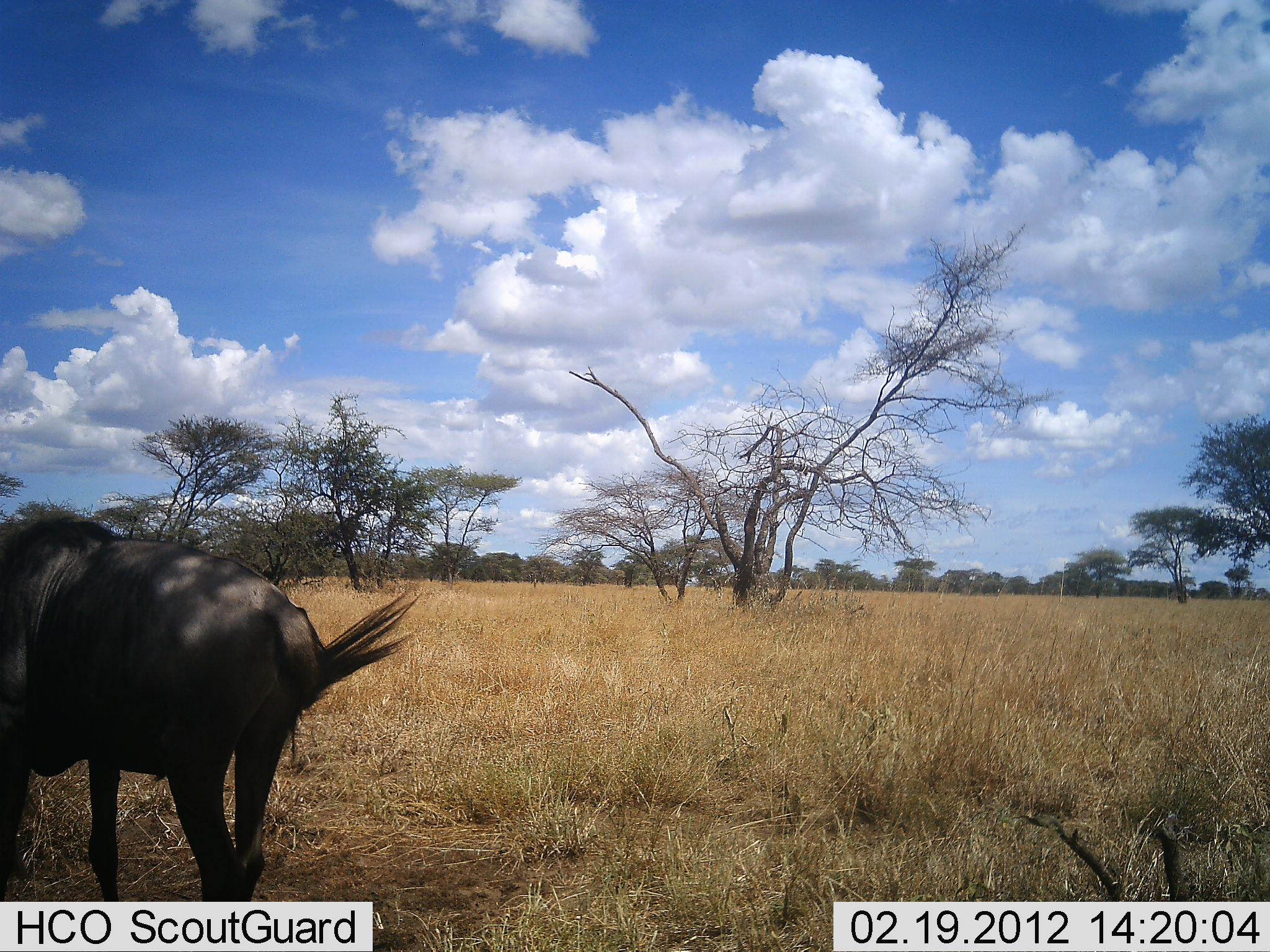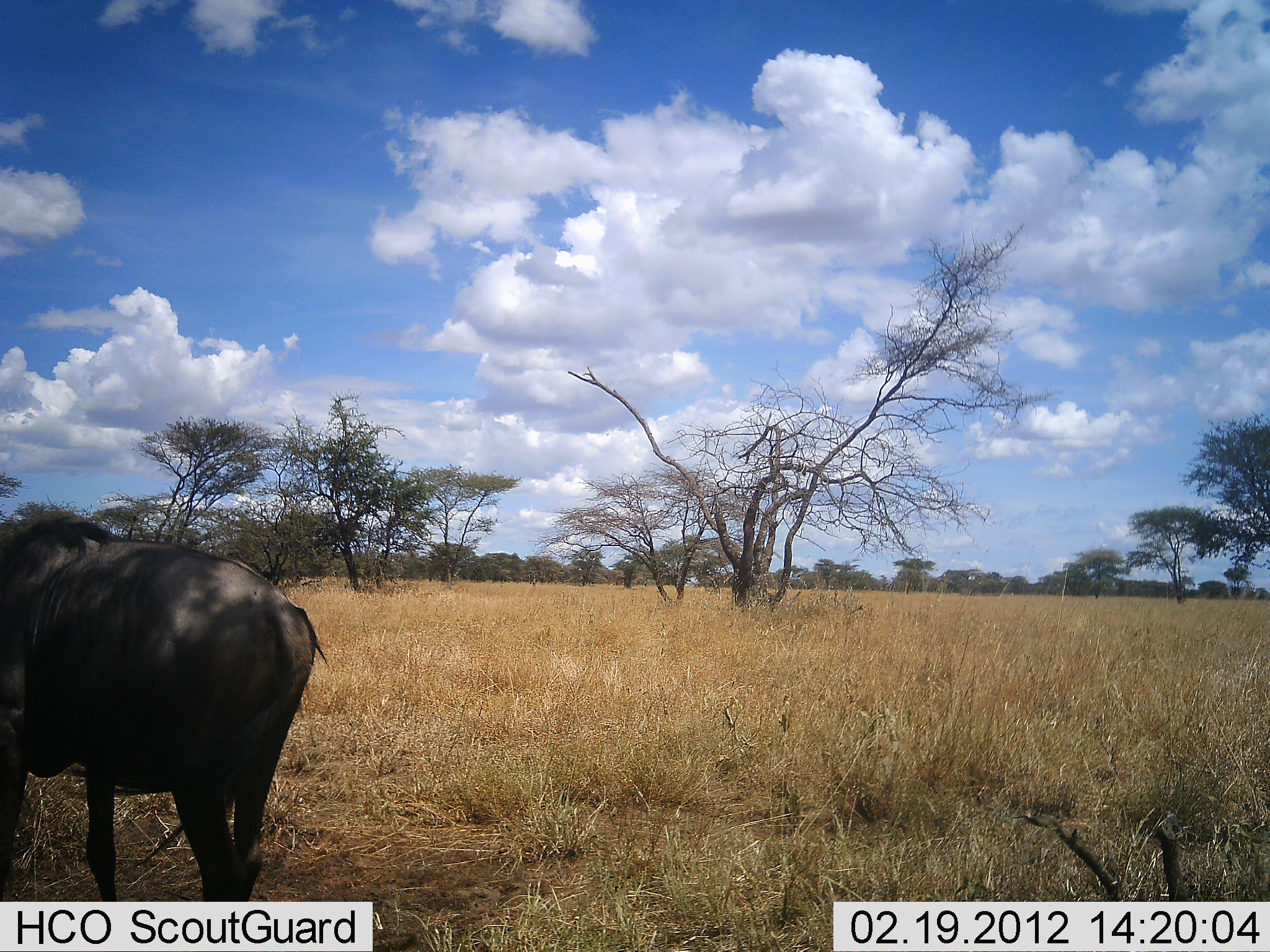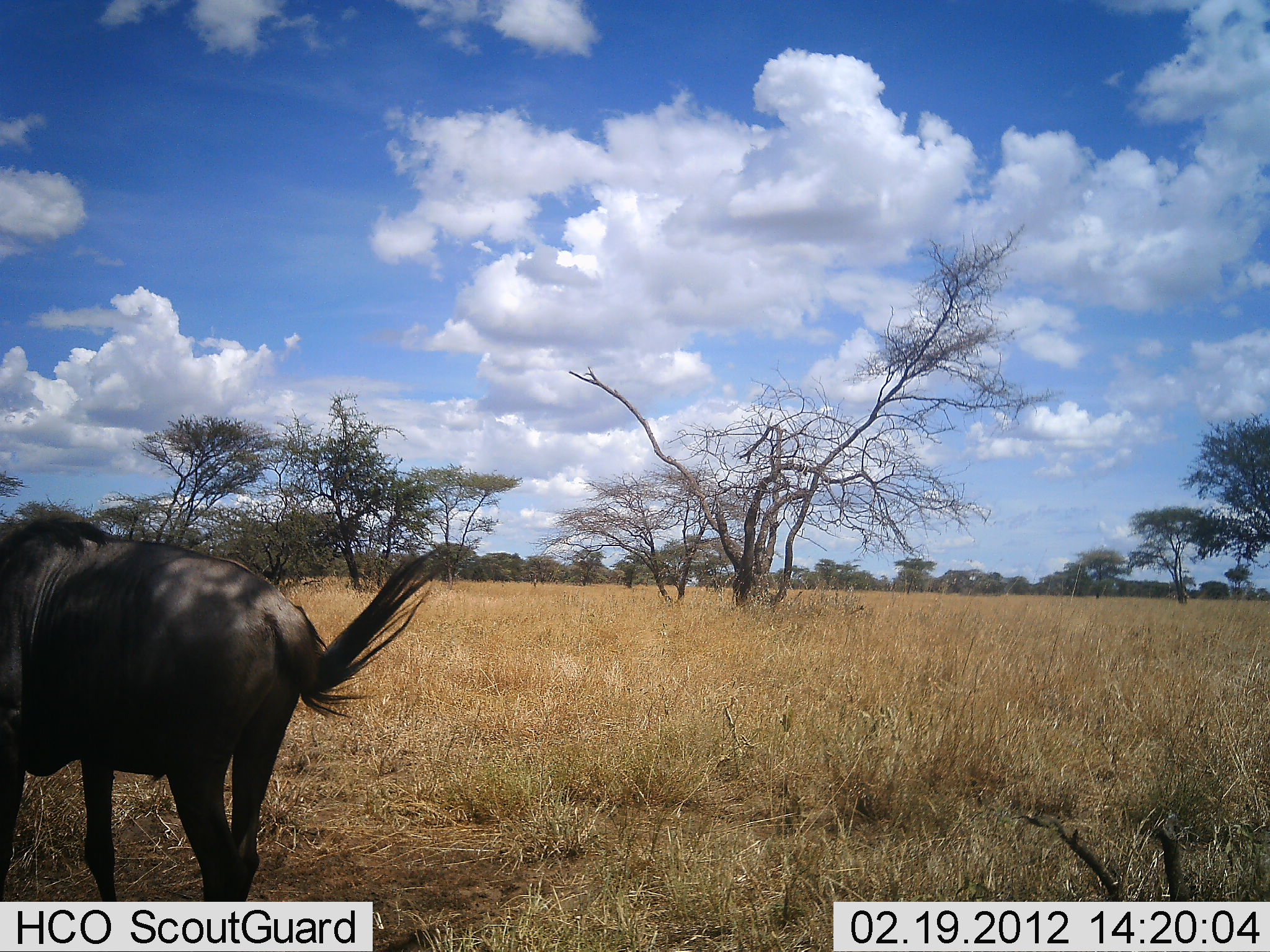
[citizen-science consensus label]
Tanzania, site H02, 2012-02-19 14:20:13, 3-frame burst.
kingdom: Animalia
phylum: Chordata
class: Mammalia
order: Artiodactyla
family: Bovidae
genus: Connochaetes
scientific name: Connochaetes taurinus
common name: blue wildebeest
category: wildebeest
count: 1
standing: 75%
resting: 0%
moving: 6%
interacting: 0%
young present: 0%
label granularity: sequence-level